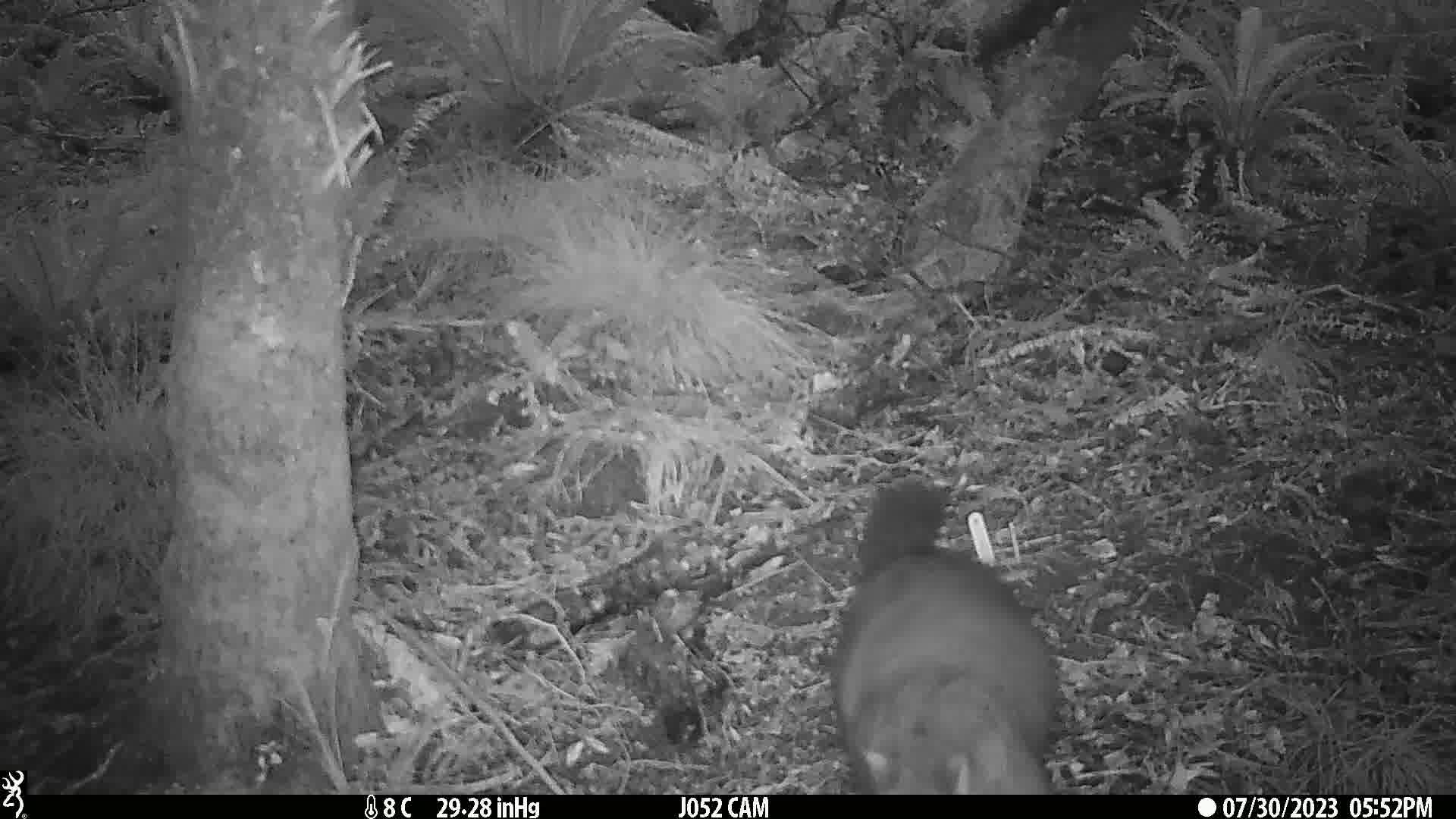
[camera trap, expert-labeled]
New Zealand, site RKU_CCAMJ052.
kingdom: Animalia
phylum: Chordata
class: Mammalia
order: Diprotodontia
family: Phalangeridae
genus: Trichosurus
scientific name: Trichosurus vulpecula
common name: common brushtail possum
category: possum